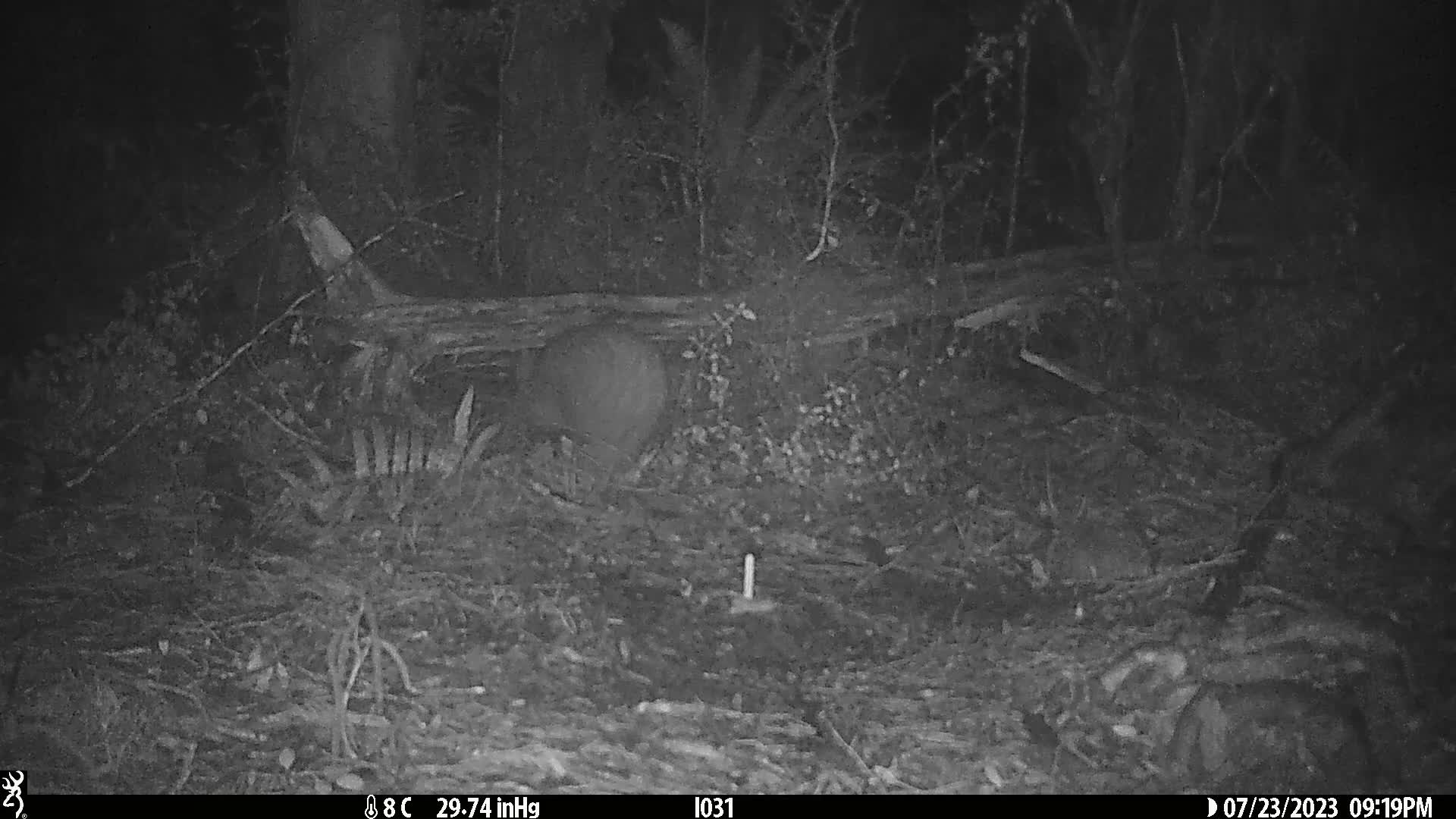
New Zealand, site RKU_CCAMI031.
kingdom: Animalia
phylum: Chordata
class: Aves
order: Apterygiformes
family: Apterygidae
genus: Apteryx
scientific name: Apteryx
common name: kiwi